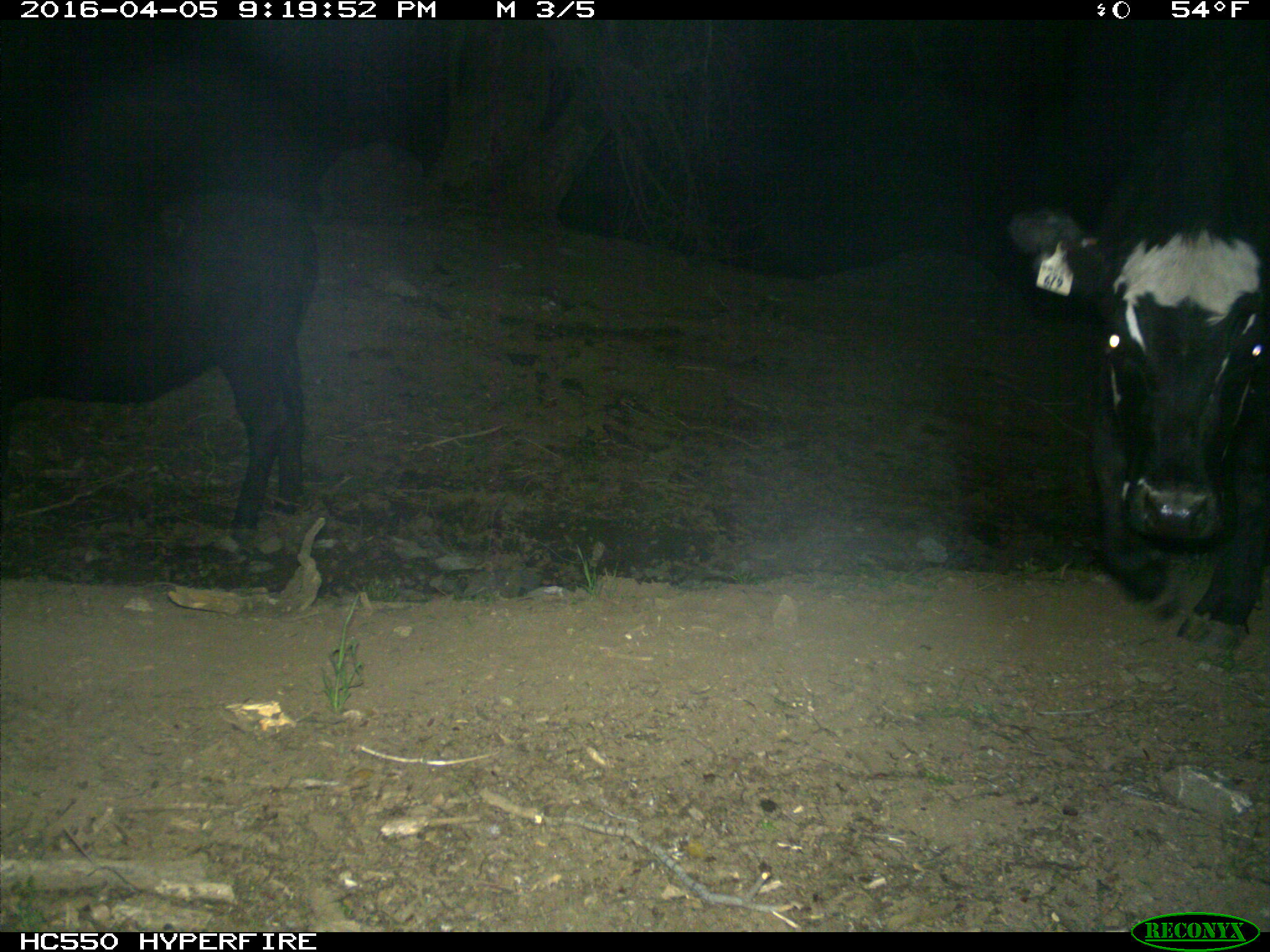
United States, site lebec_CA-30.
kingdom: Animalia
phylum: Chordata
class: Mammalia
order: Artiodactyla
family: Bovidae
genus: Bos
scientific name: Bos taurus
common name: domestic cow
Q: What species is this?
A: Bos taurus (domestic cow).